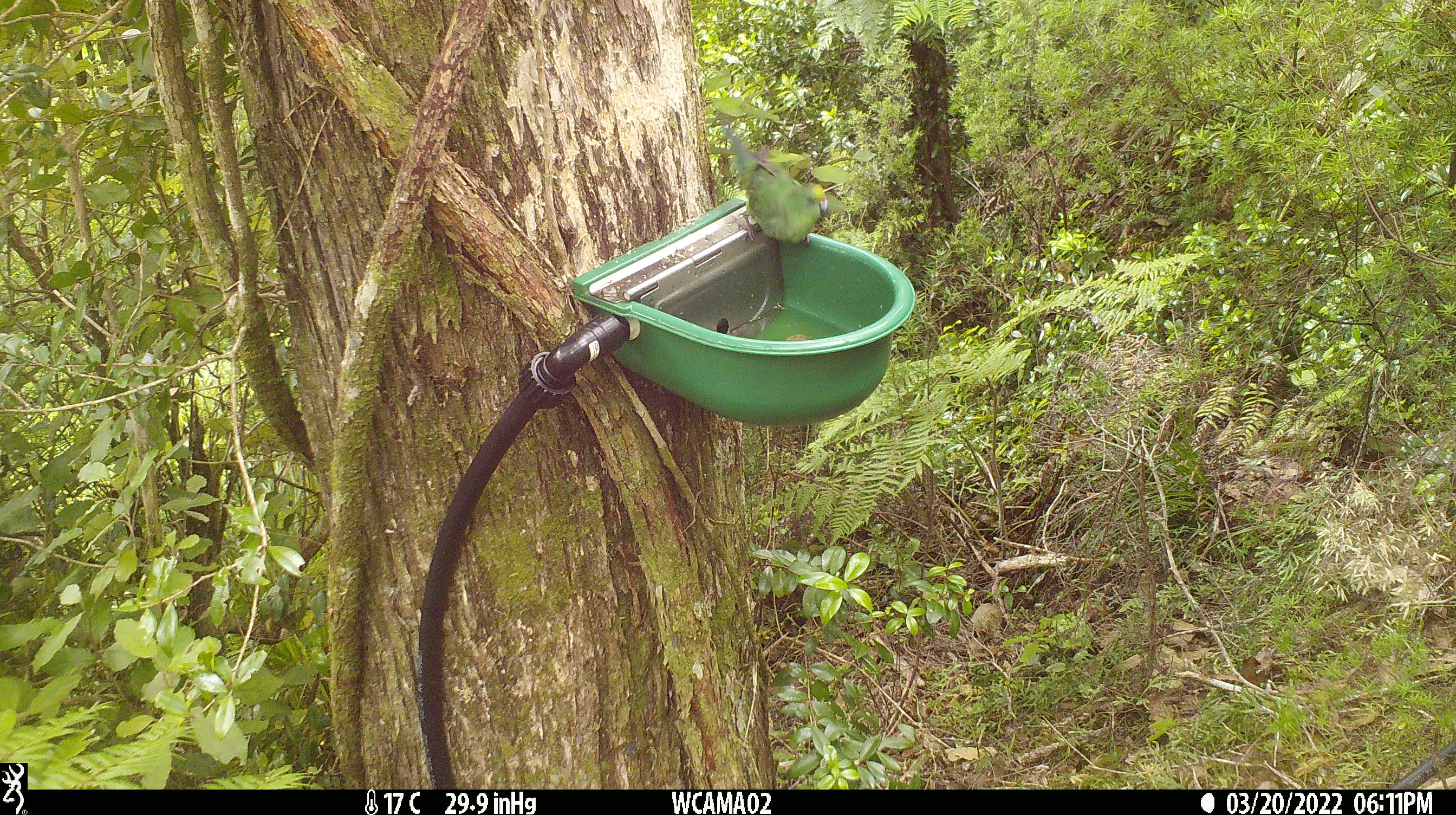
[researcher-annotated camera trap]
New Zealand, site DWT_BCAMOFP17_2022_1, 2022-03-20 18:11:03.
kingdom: Animalia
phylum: Chordata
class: Aves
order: Psittaciformes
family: Psittaculidae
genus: Cyanoramphus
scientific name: Cyanoramphus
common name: parakeet